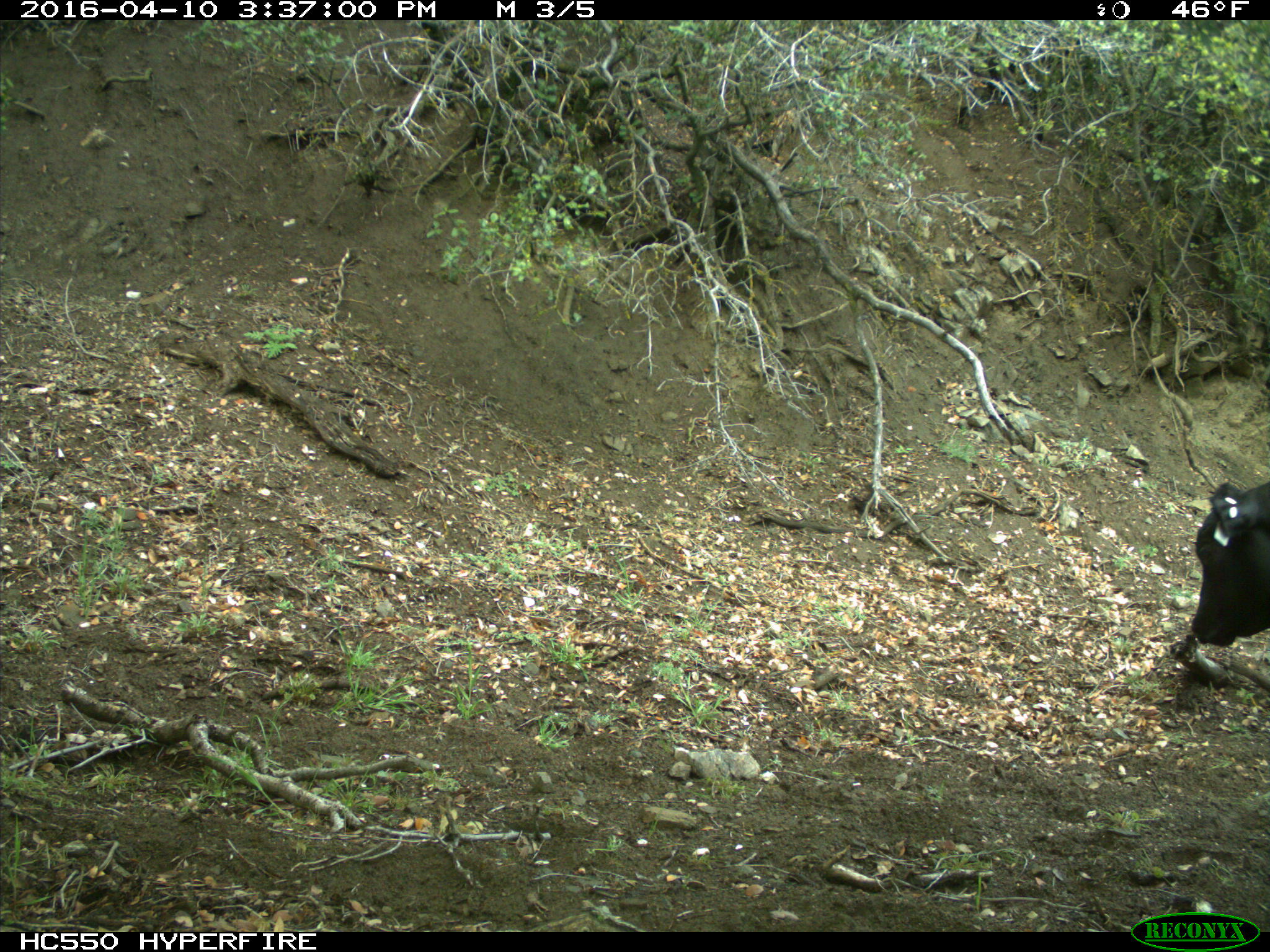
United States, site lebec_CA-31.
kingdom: Animalia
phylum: Chordata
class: Mammalia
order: Artiodactyla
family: Bovidae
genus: Bos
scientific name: Bos taurus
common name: domestic cow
Bos taurus (domestic cow).